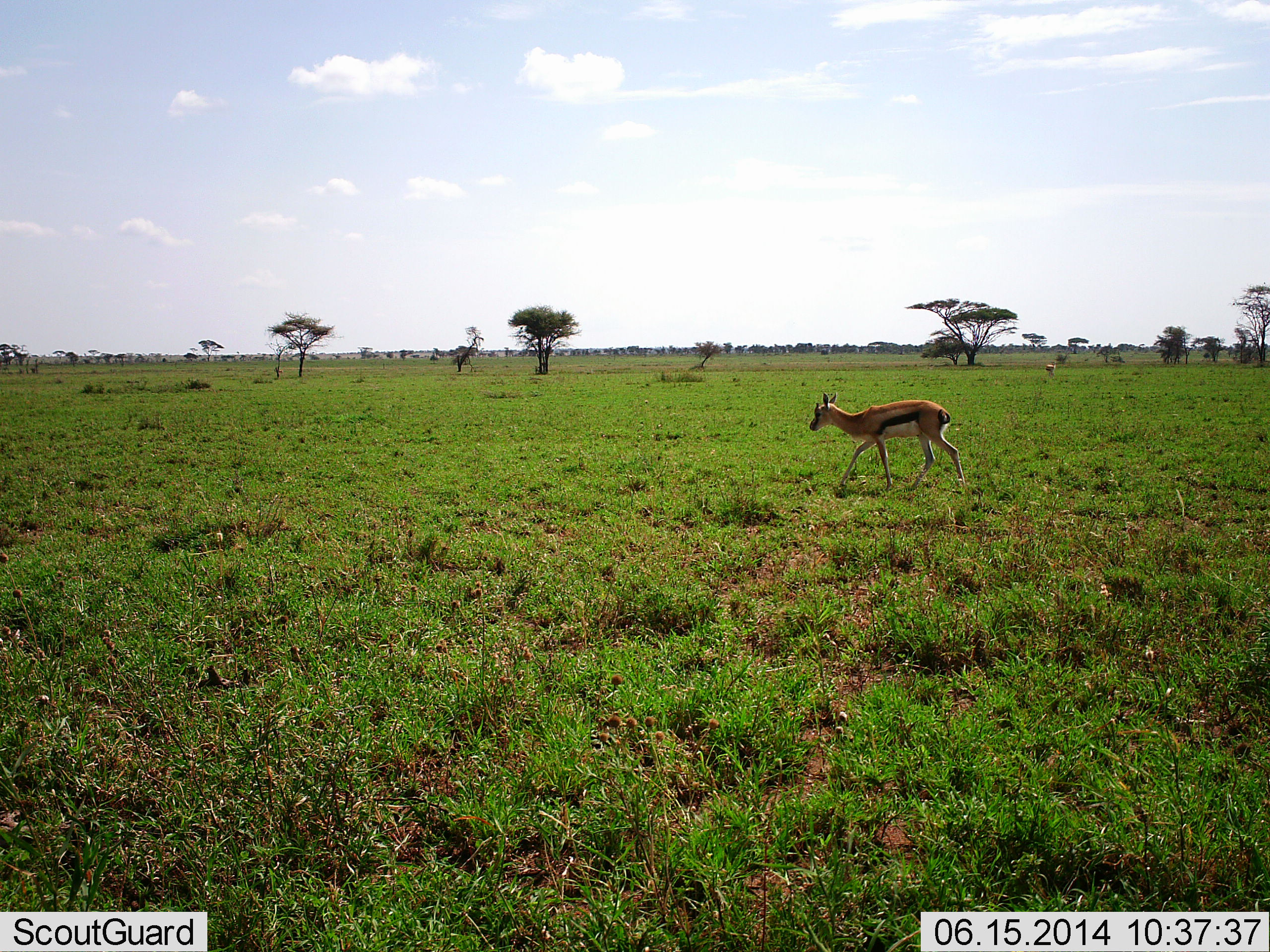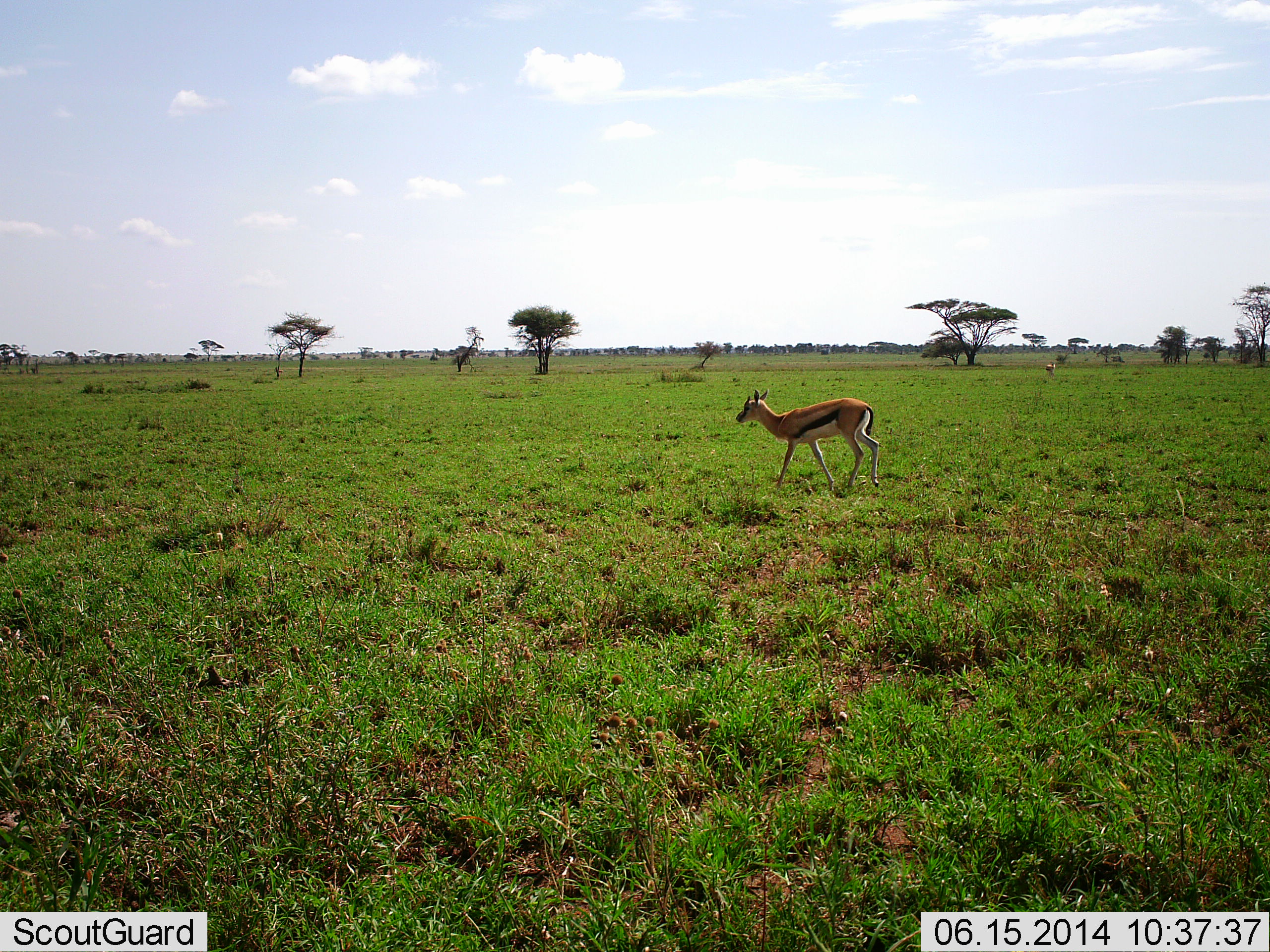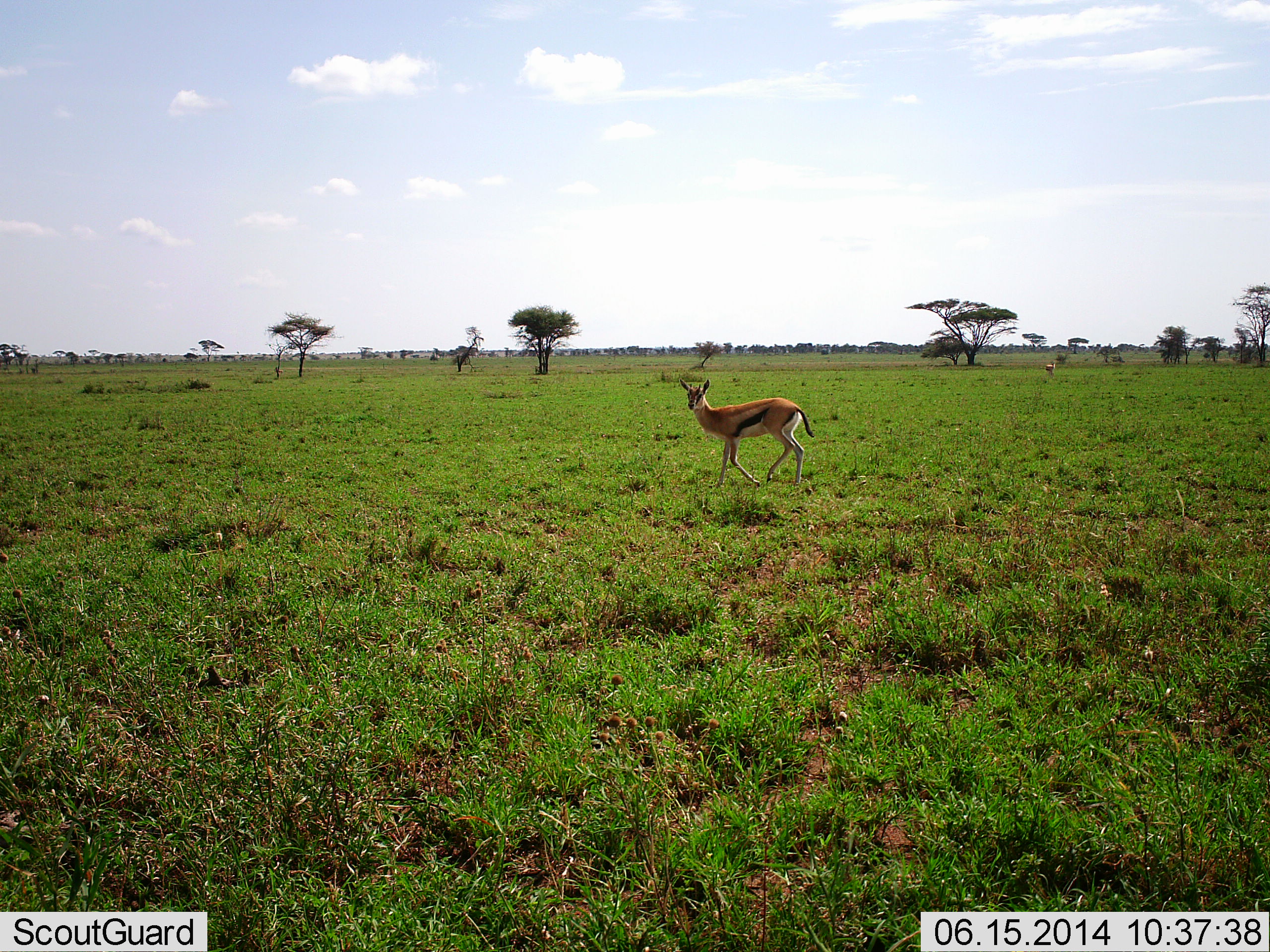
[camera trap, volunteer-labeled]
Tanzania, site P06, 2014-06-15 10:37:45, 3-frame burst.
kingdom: Animalia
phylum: Chordata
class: Mammalia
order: Artiodactyla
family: Bovidae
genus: Eudorcas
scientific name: Eudorcas thomsonii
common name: thomson's gazelle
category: gazellethomsons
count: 1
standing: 20%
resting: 0%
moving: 100%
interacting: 0%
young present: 0%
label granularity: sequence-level